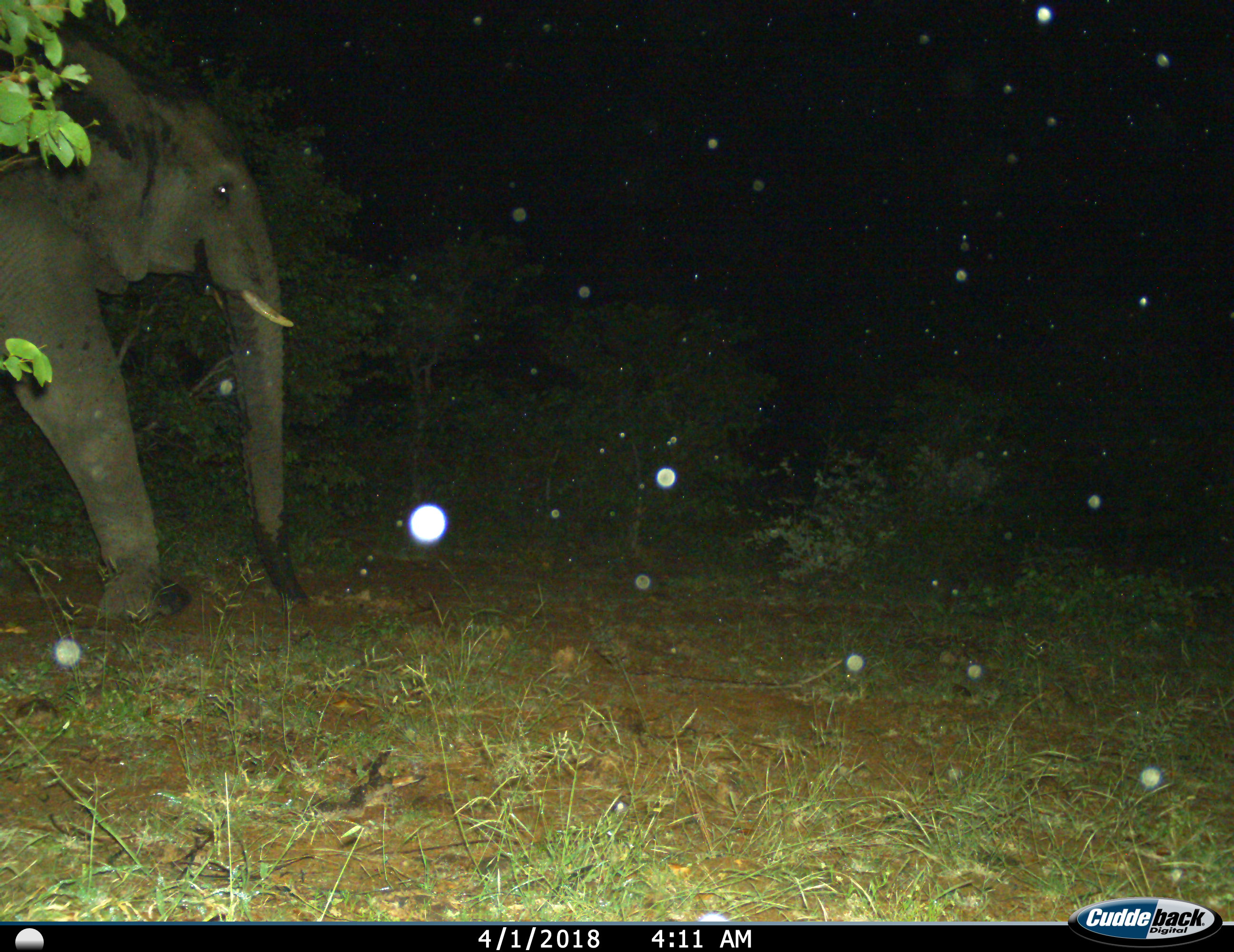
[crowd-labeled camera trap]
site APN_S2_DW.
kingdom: Animalia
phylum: Chordata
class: Mammalia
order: Proboscidea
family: Elephantidae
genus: Loxodonta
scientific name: Loxodonta africana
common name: african bush elephant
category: elephant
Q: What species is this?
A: Elephant (african bush elephant) (Loxodonta africana).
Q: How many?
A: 1.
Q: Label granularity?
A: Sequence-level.